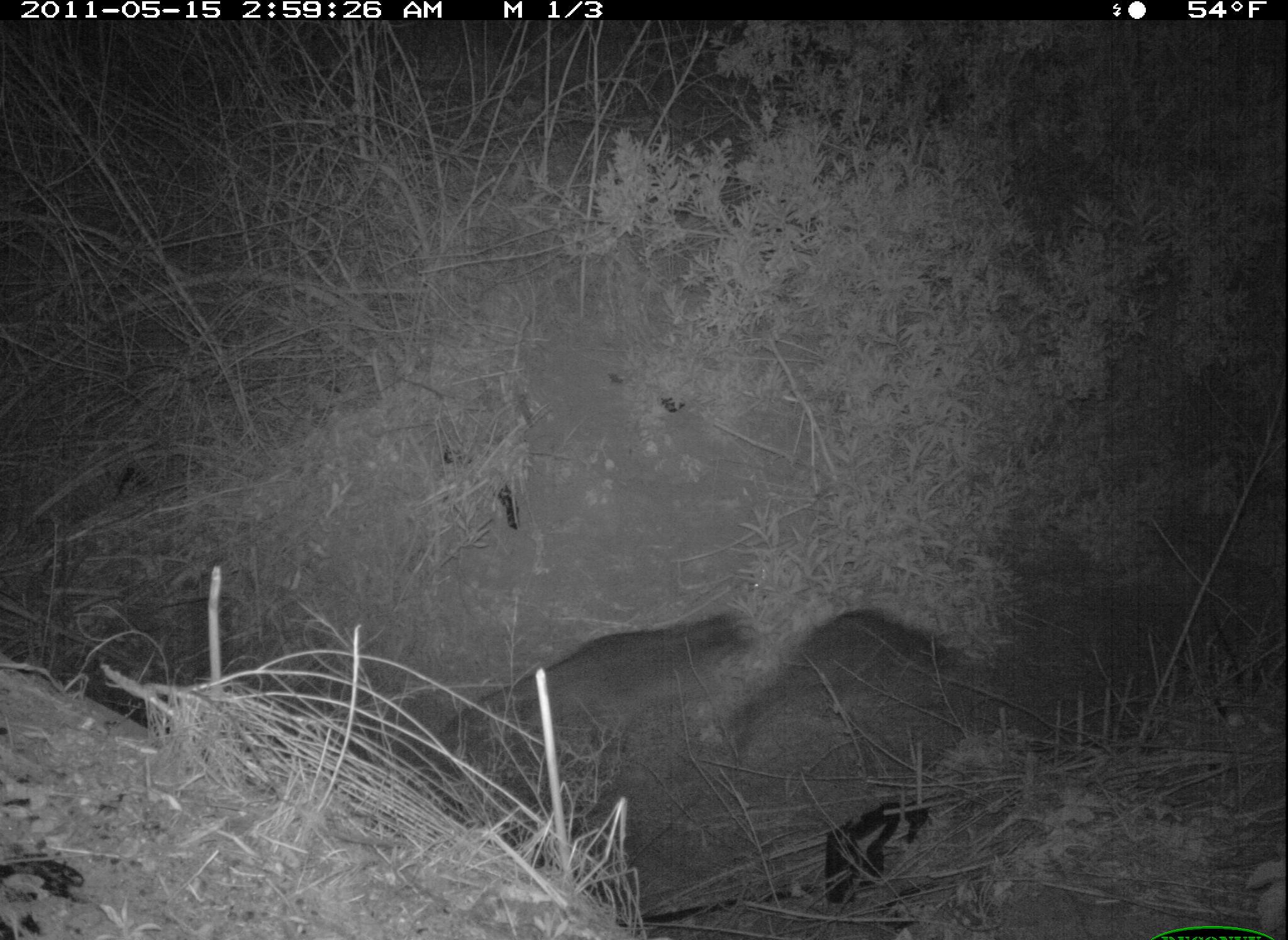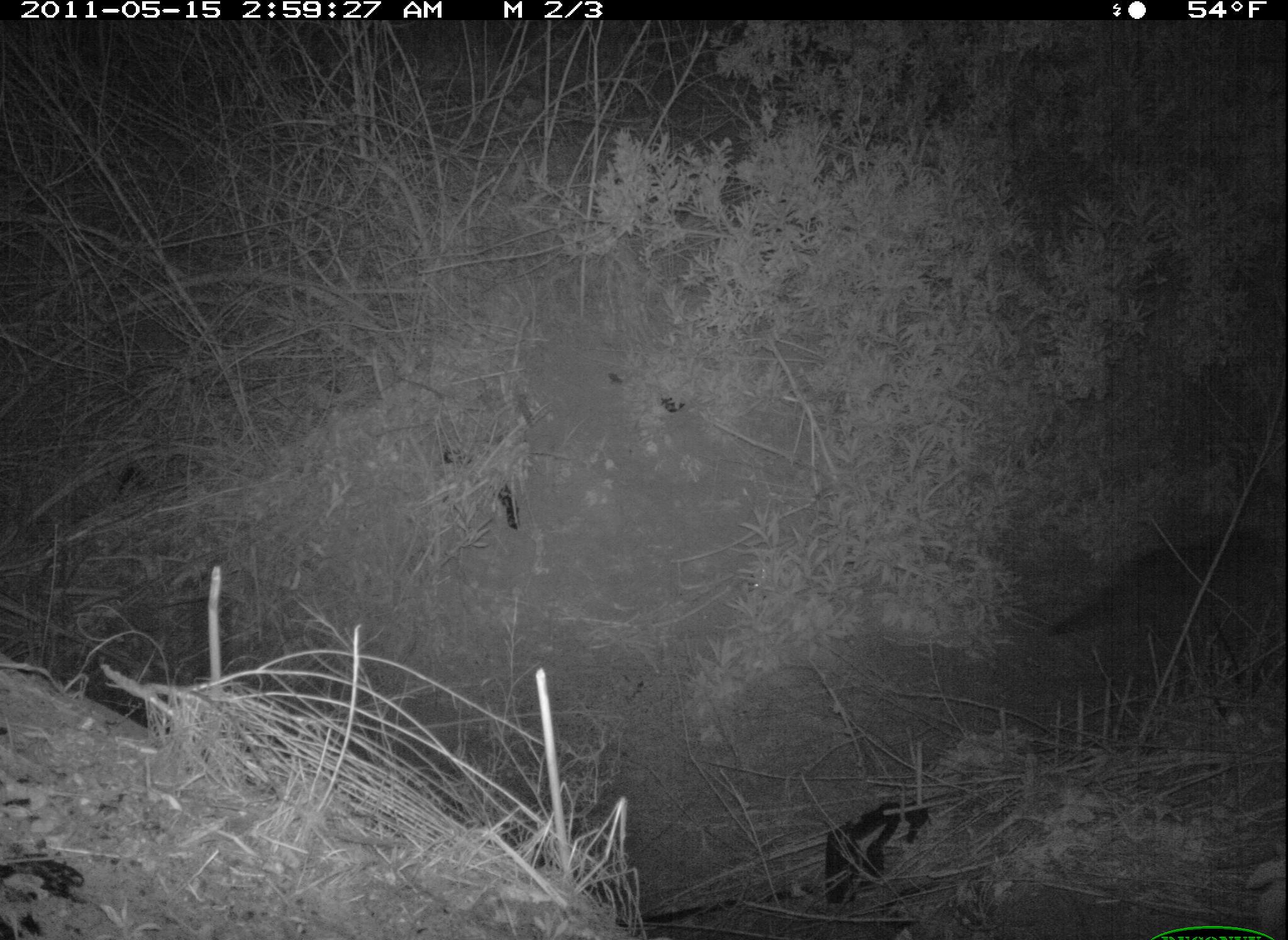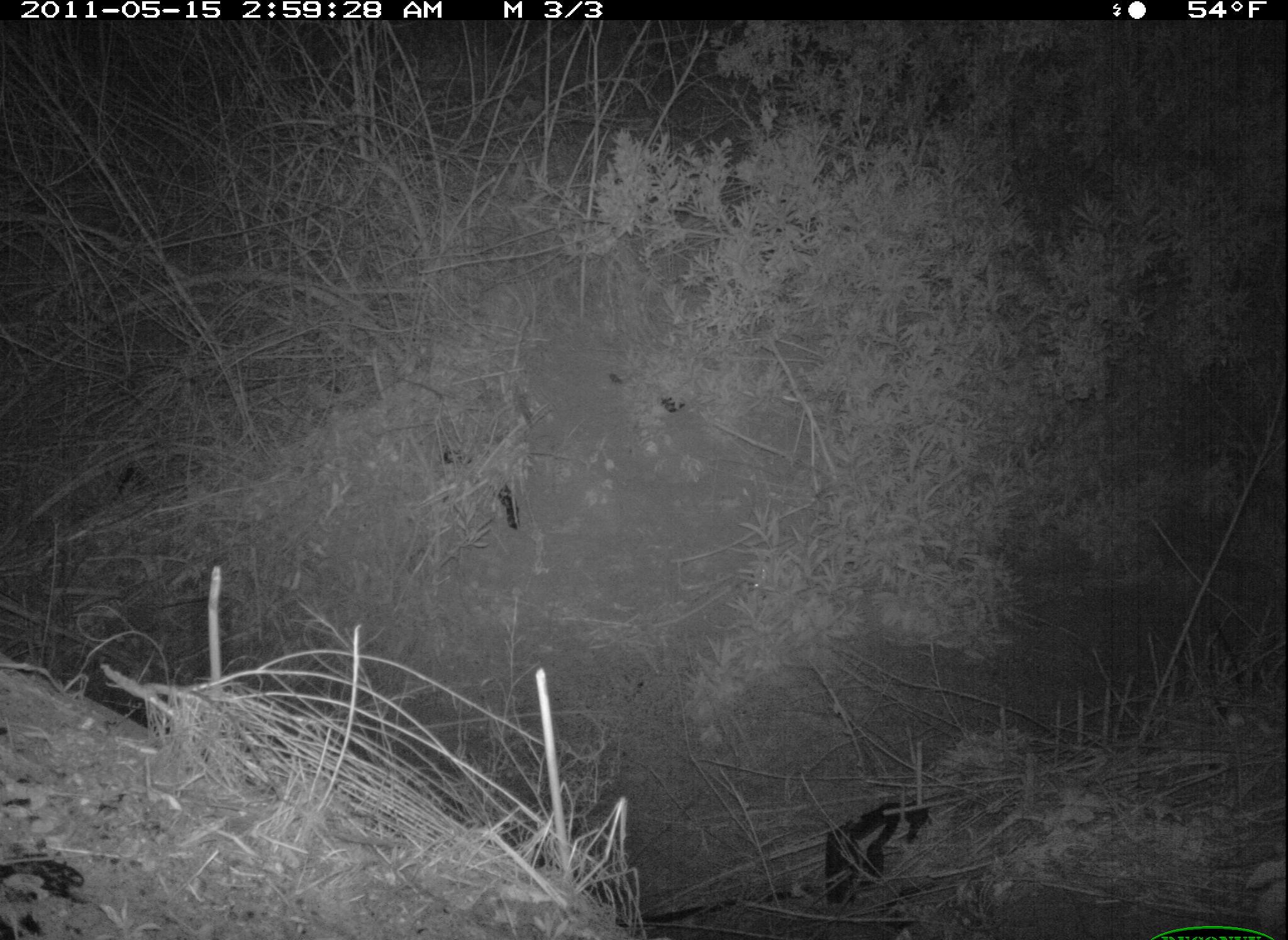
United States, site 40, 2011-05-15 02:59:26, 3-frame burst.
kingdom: Animalia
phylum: Chordata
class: Mammalia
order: Carnivora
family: Procyonidae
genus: Procyon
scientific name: Procyon lotor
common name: raccoon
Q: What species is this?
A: Raccoon (Procyon lotor).